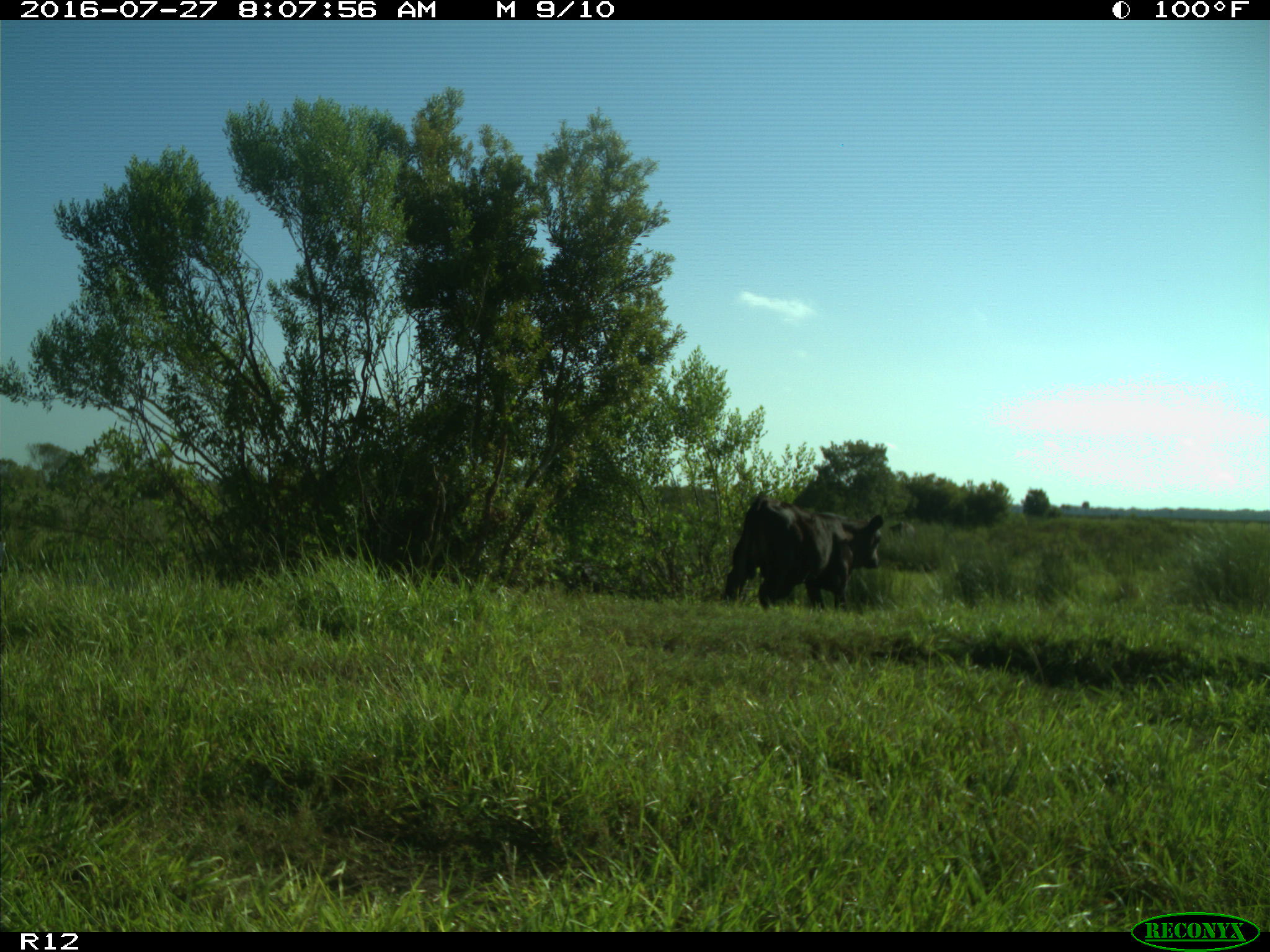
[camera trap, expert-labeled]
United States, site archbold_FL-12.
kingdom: Animalia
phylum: Chordata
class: Mammalia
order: Artiodactyla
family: Bovidae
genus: Bos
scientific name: Bos taurus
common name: domestic cow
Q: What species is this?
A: Bos taurus (domestic cow).